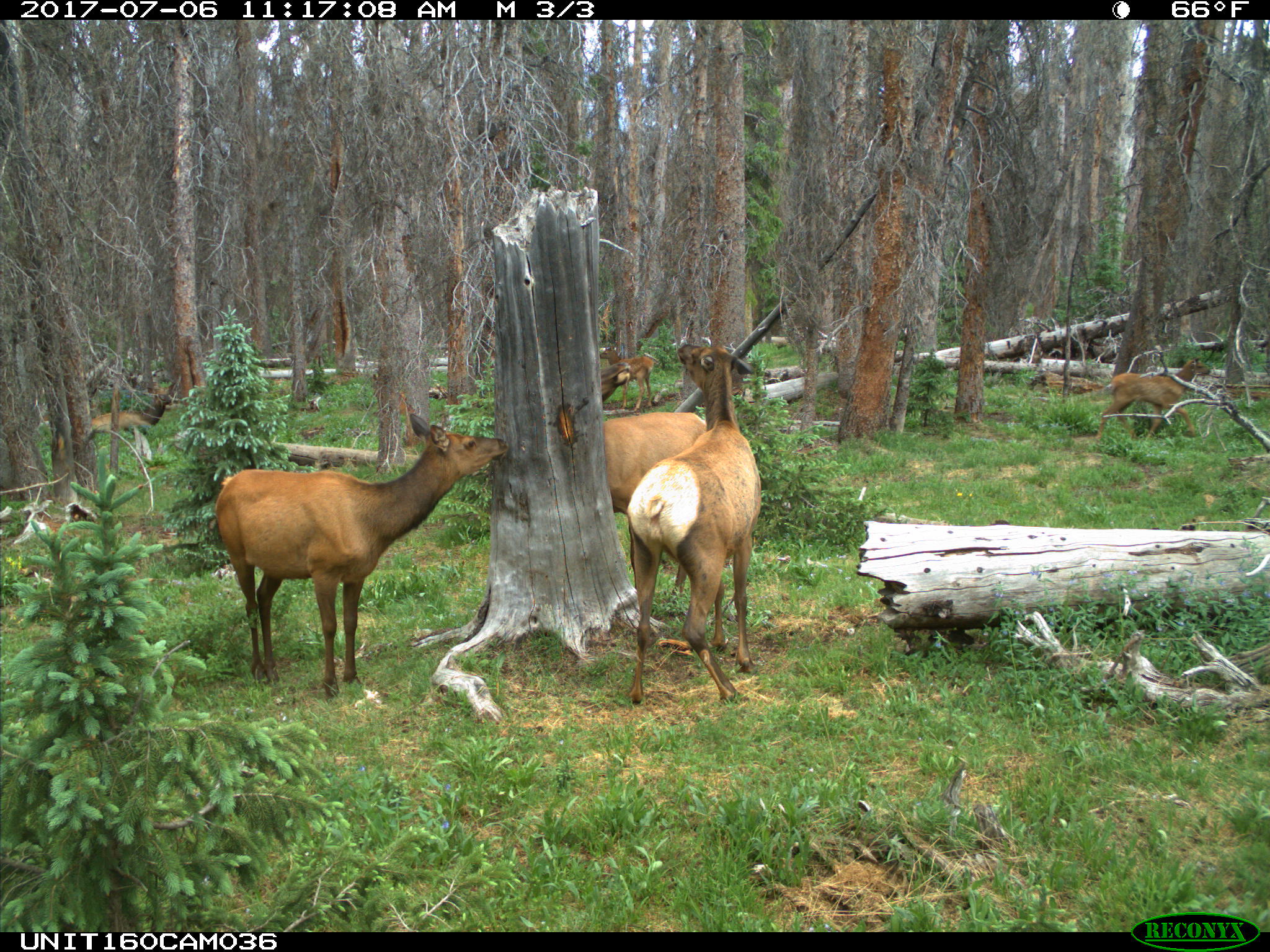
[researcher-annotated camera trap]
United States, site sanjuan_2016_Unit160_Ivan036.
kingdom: Animalia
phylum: Chordata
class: Mammalia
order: Artiodactyla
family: Cervidae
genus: Cervus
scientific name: Cervus elaphus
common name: red deer